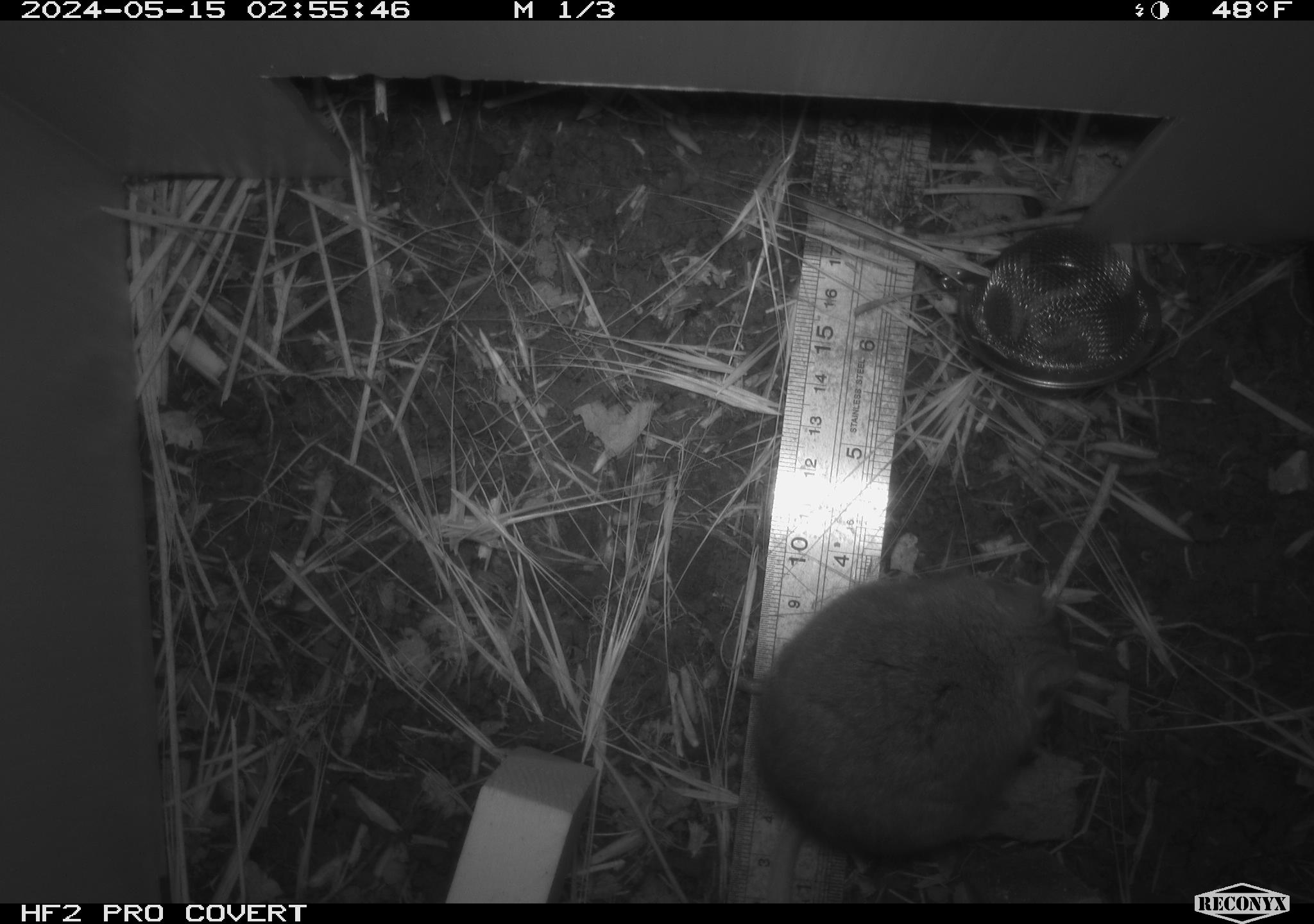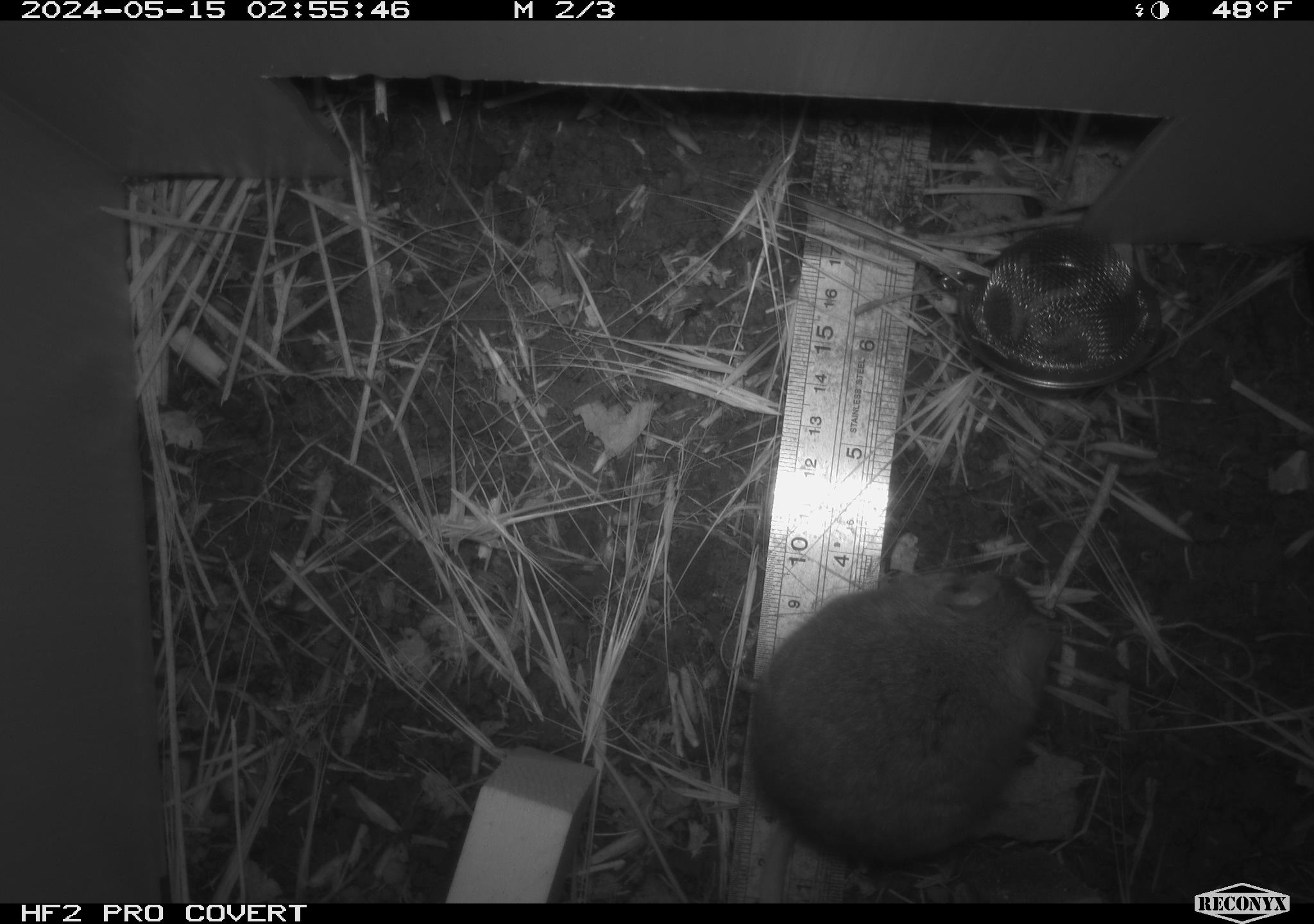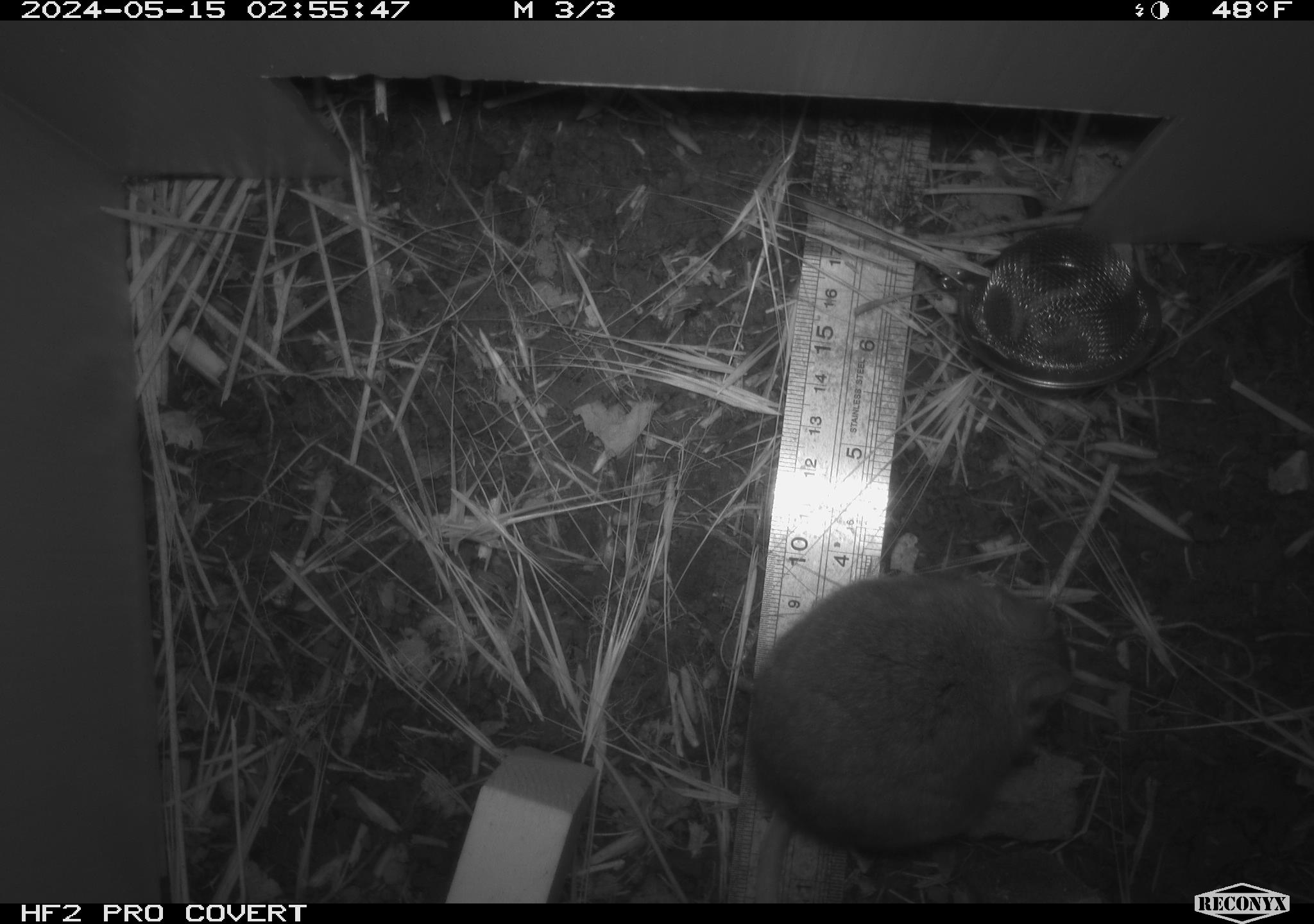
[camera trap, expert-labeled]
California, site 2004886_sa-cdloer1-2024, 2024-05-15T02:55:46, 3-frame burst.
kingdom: Animalia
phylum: Chordata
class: Mammalia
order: Rodentia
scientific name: Rodentia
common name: mouse species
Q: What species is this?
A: Mouse species (Rodentia).